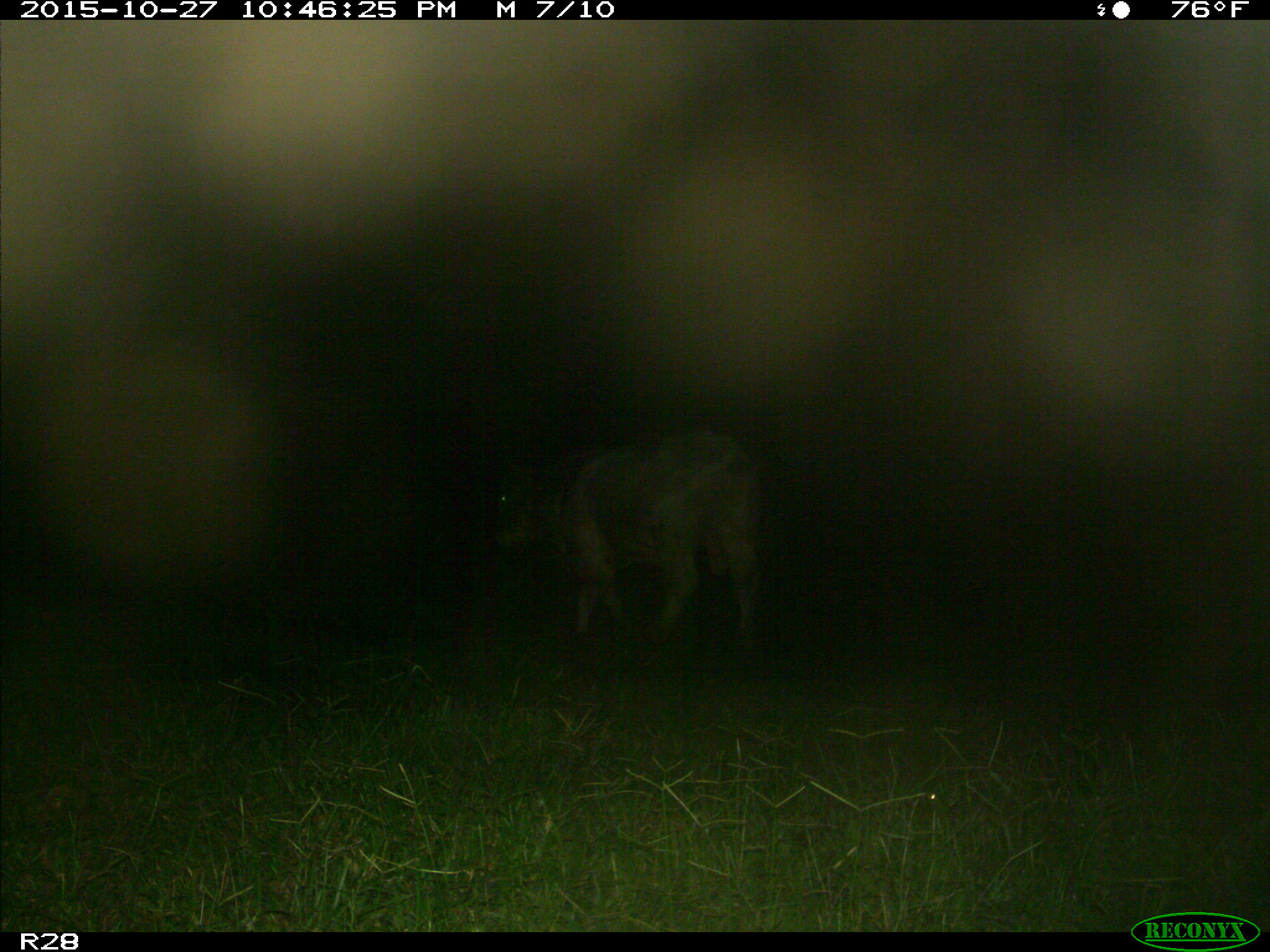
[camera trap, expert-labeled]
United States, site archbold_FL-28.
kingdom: Animalia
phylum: Chordata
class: Mammalia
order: Artiodactyla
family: Bovidae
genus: Bos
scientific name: Bos taurus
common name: domestic cow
Bos taurus (domestic cow).